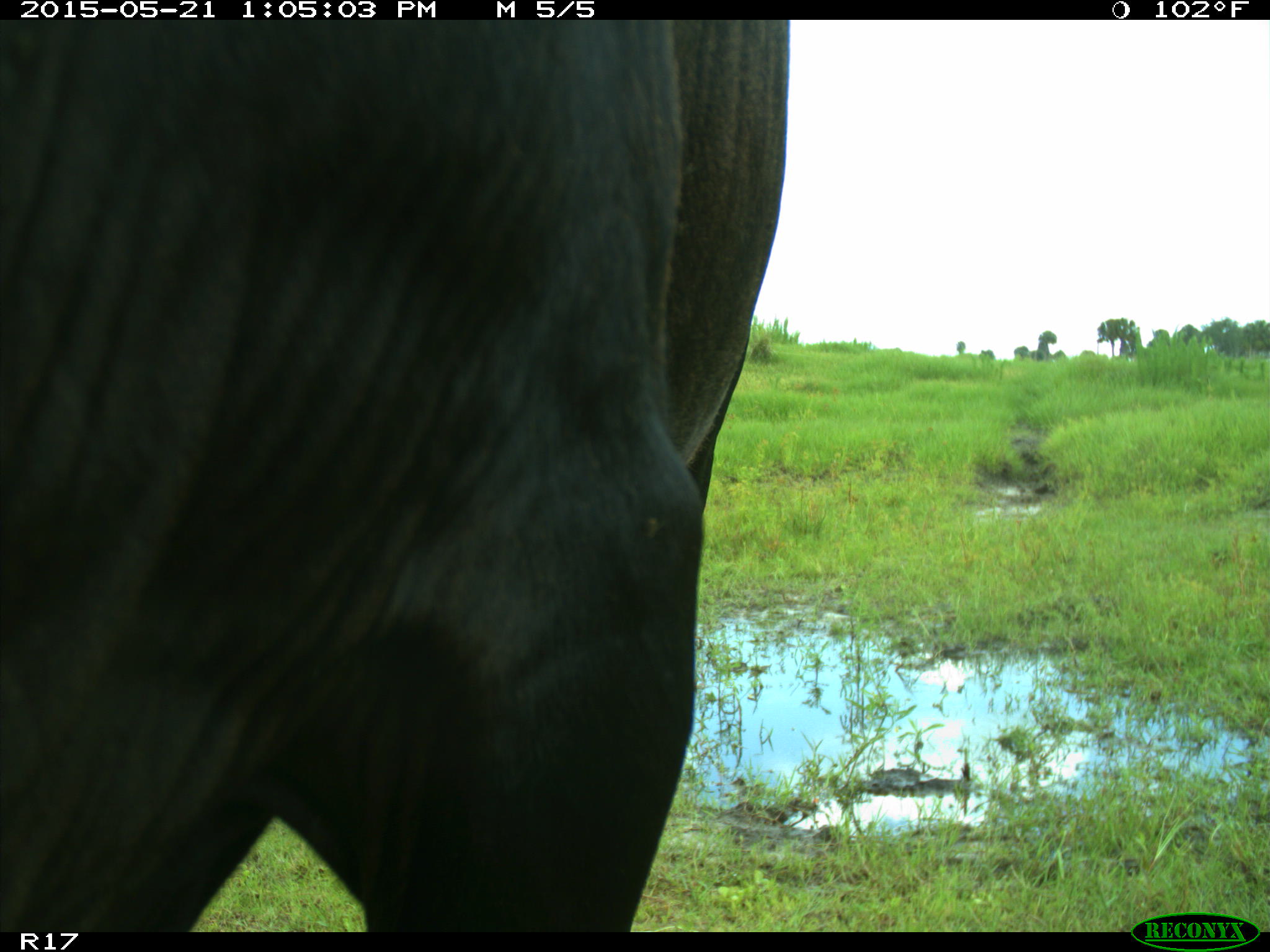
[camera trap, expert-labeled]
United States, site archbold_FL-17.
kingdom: Animalia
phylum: Chordata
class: Mammalia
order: Artiodactyla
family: Bovidae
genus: Bos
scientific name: Bos taurus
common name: domestic cow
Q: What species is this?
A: Bos taurus (domestic cow).